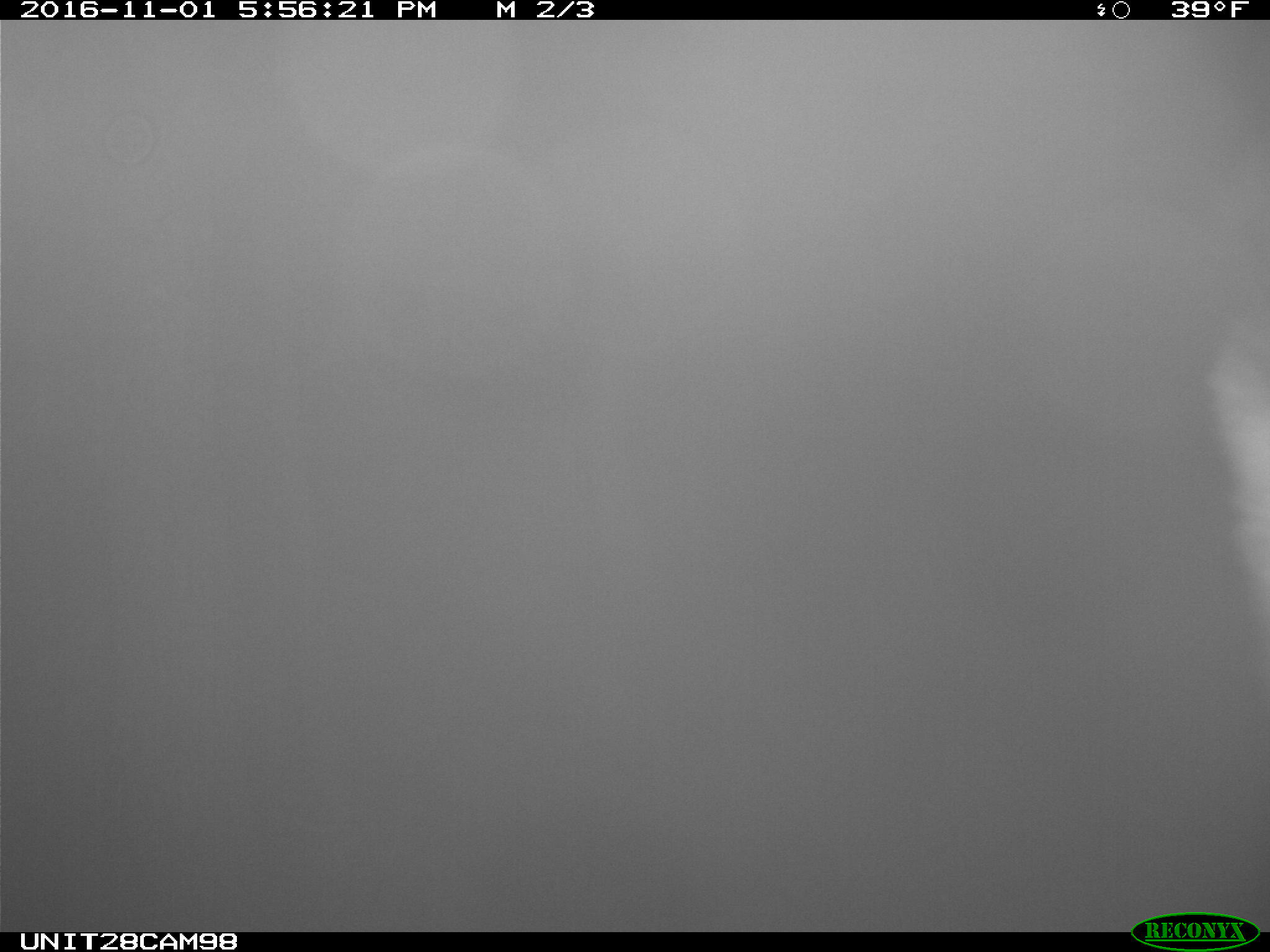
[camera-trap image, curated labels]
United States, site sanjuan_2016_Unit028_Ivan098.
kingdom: Animalia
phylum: Chordata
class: Mammalia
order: Artiodactyla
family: Cervidae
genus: Cervus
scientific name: Cervus elaphus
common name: red deer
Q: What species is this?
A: Cervus elaphus (red deer).